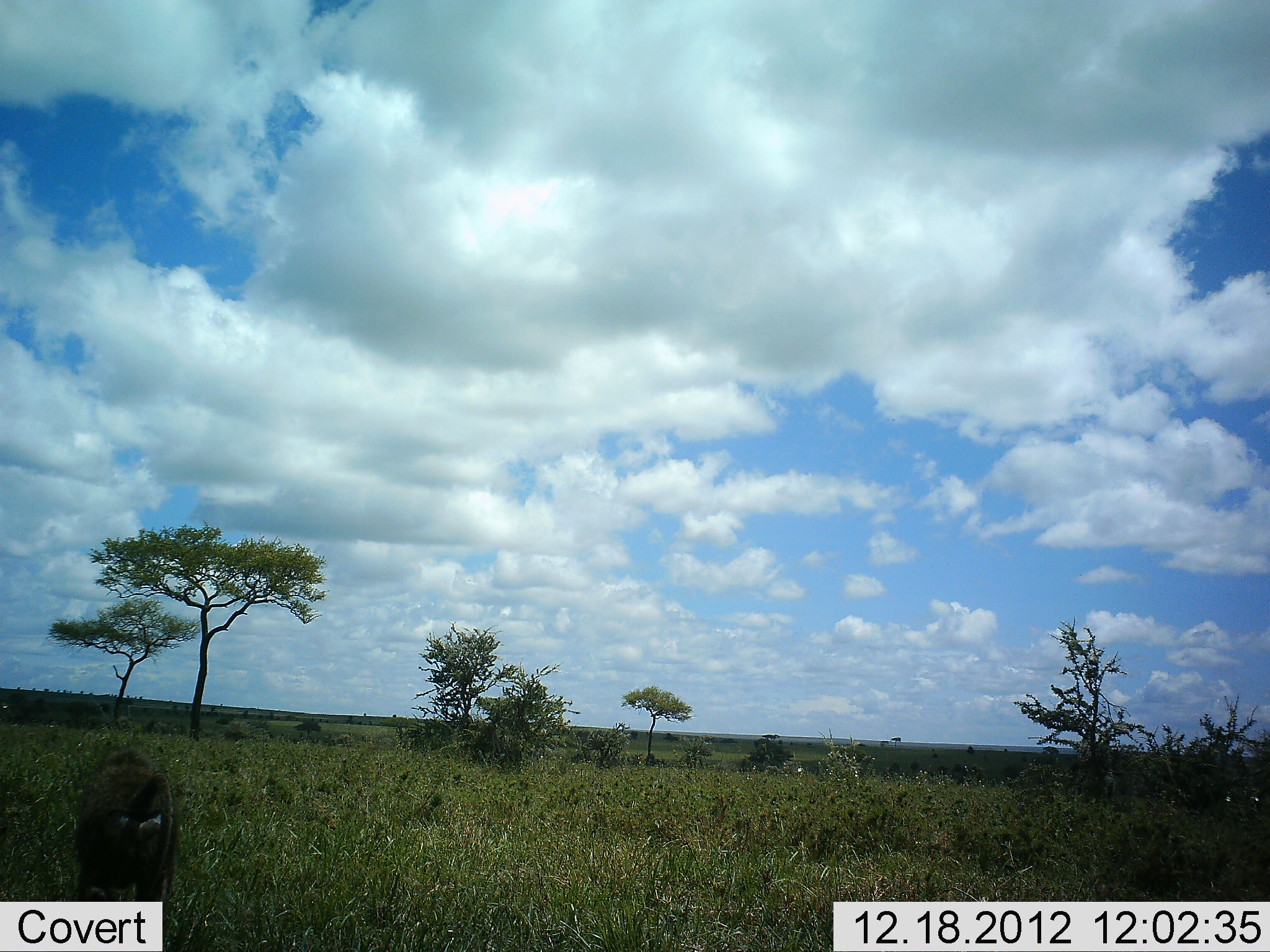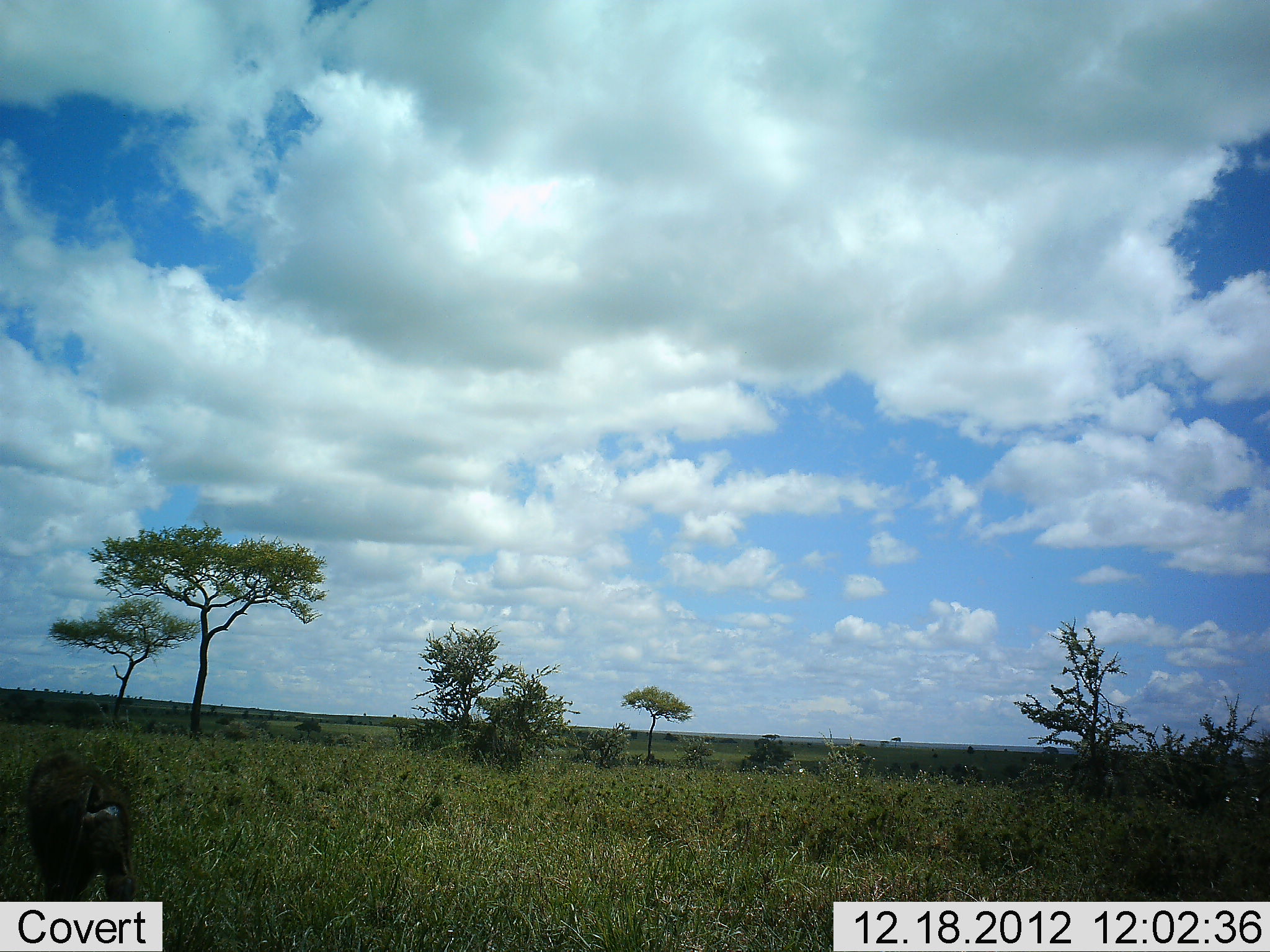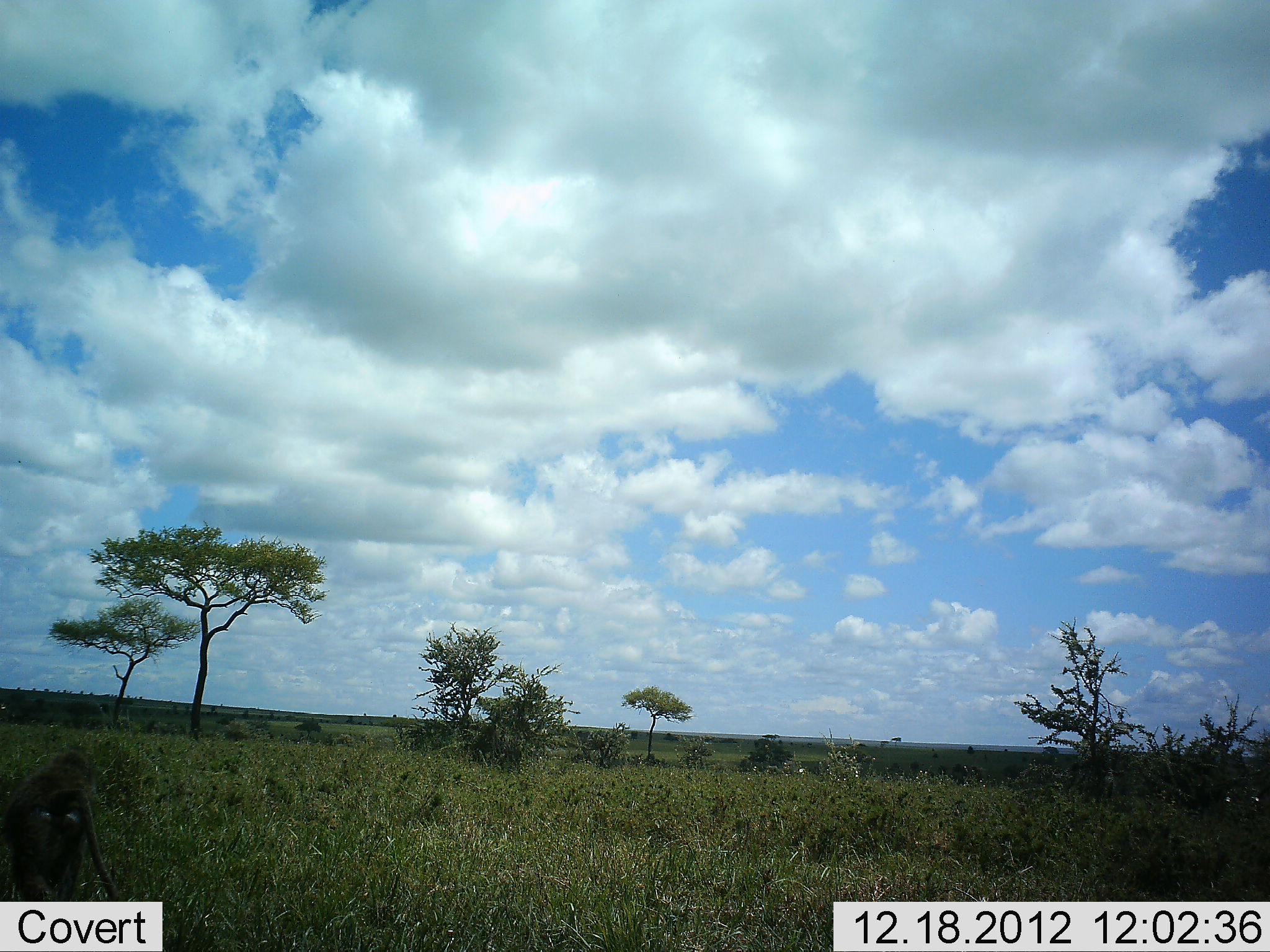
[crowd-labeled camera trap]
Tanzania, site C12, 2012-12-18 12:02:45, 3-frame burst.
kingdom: Animalia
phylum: Chordata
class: Mammalia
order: Primates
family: Cercopithecidae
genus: Papio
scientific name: Papio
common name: baboon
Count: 1.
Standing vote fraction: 14%.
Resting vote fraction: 0%.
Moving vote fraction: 97%.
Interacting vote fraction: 0%.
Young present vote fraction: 0%.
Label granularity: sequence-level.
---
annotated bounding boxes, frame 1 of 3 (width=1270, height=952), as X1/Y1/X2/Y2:
animal: 69/744/178/901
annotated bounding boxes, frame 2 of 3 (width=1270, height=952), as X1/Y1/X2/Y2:
animal: 22/752/137/901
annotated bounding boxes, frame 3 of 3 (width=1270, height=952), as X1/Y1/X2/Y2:
animal: 1/747/116/900